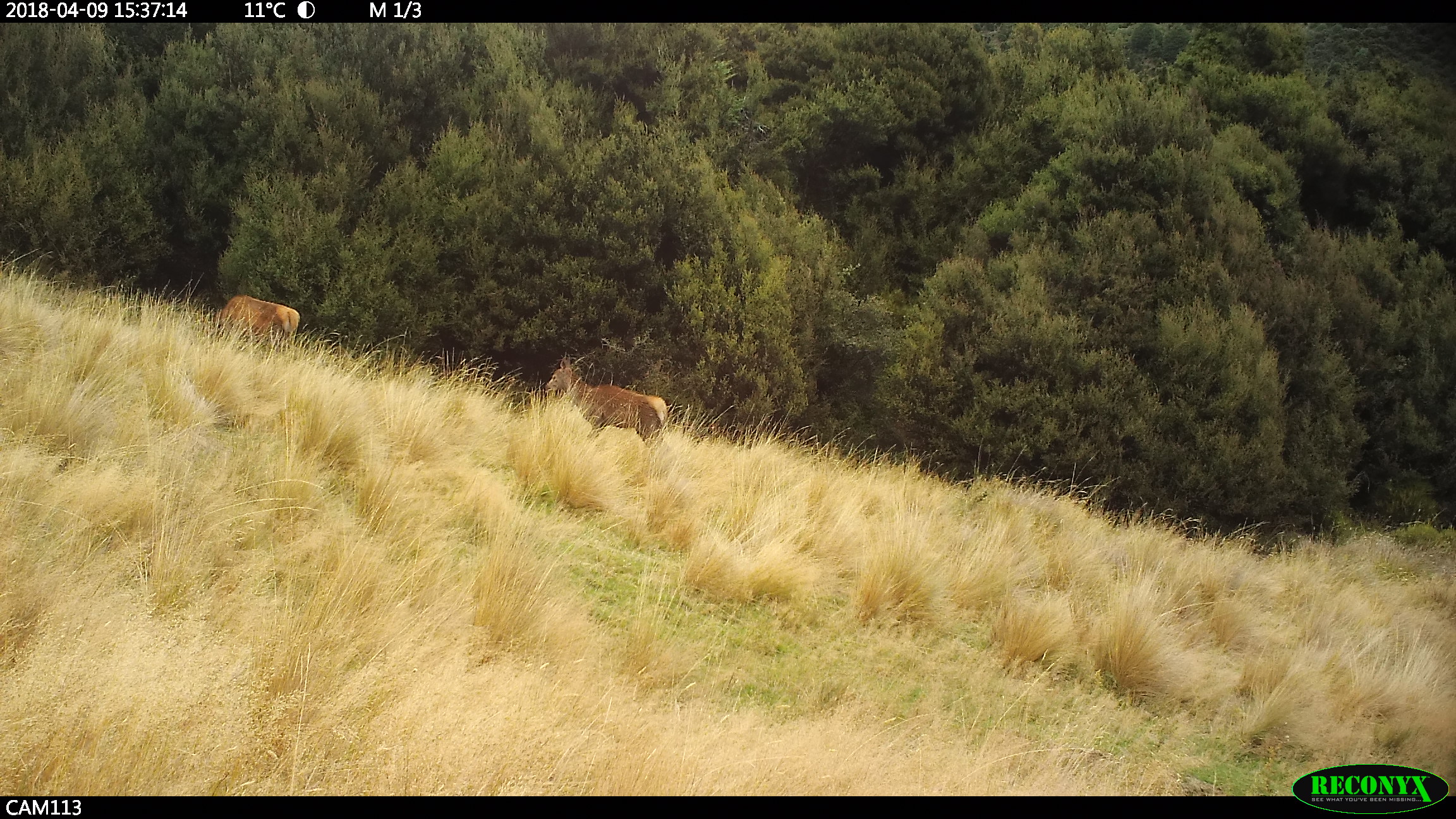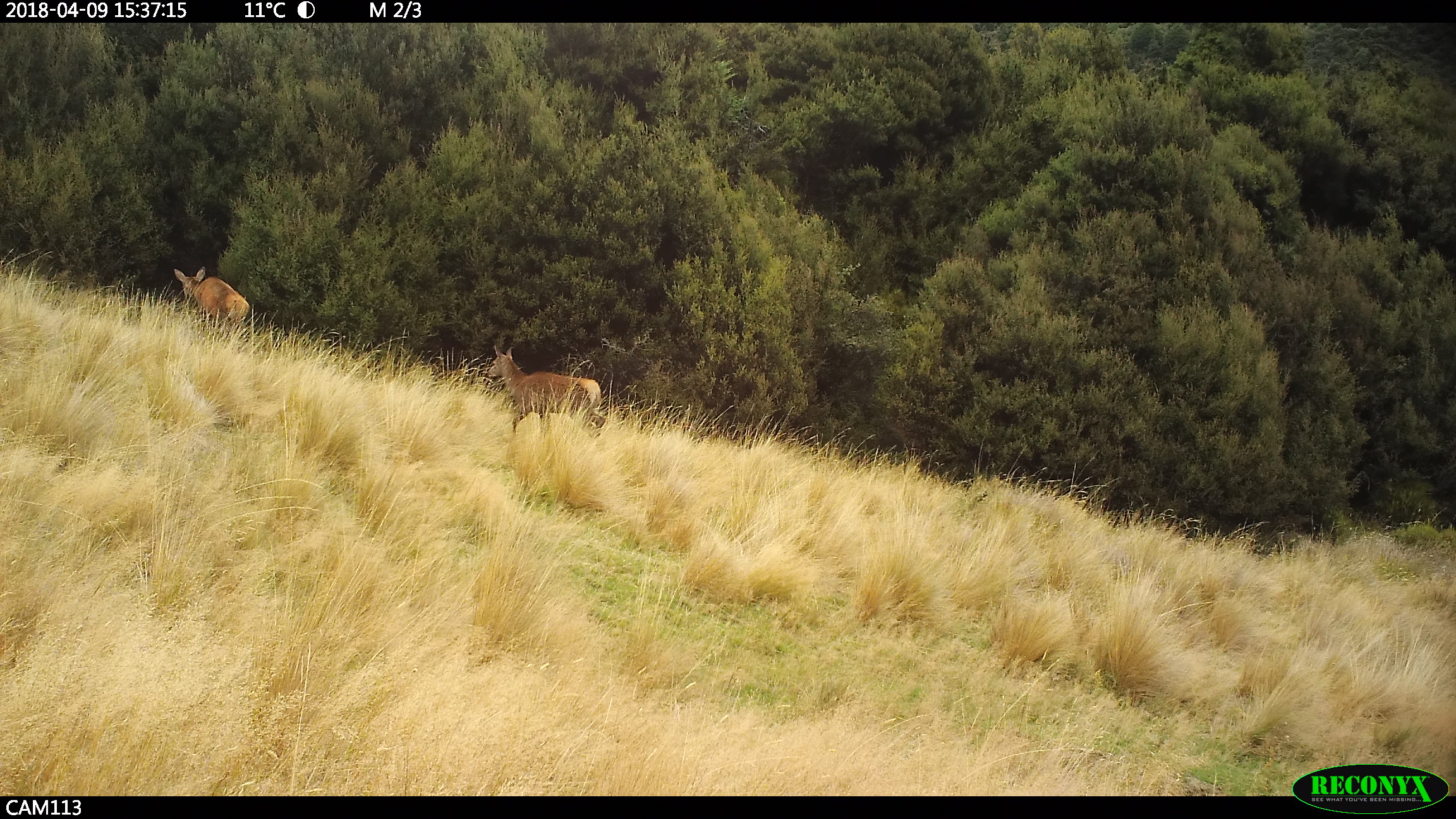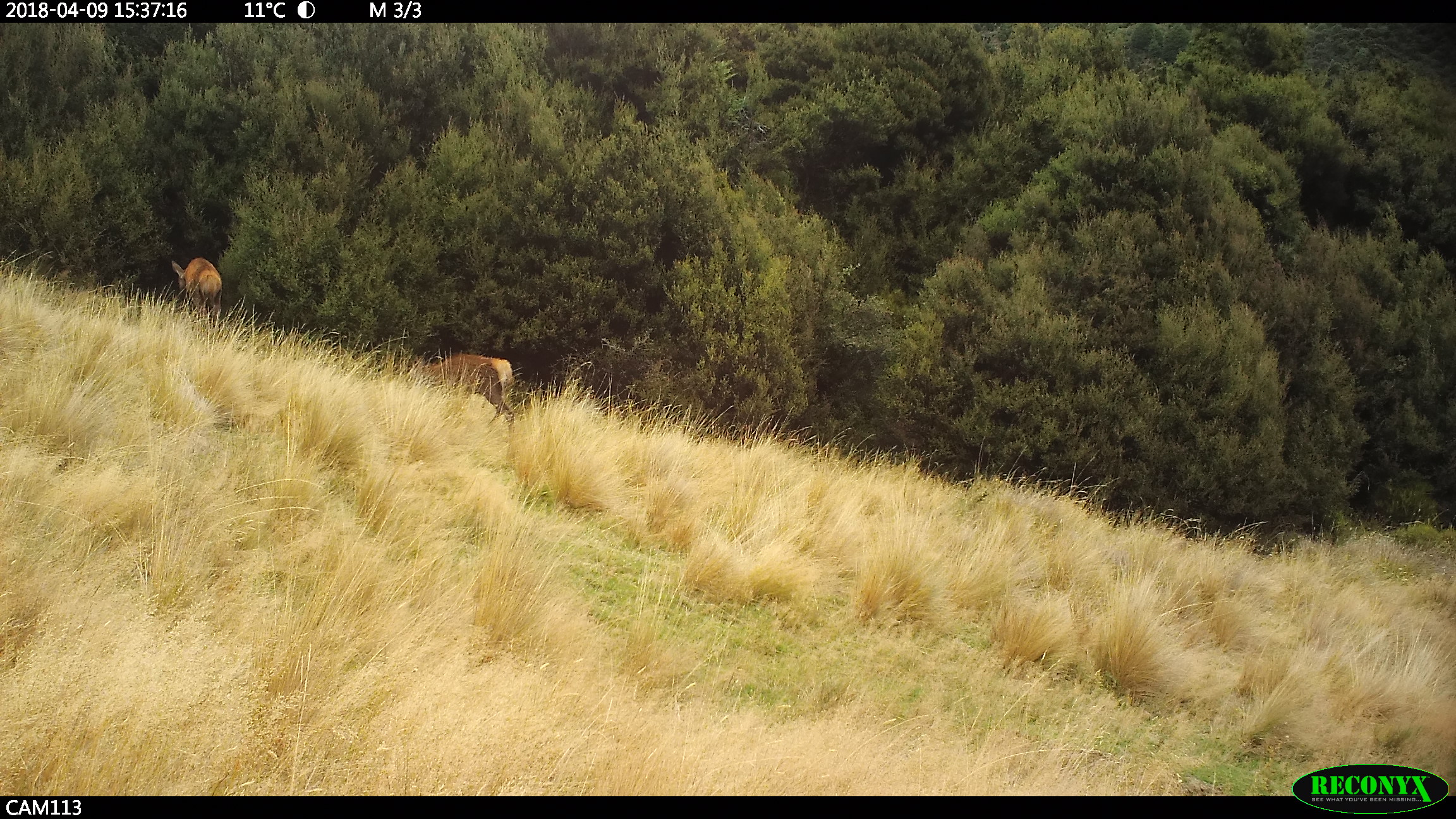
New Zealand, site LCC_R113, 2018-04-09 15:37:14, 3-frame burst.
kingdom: Animalia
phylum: Chordata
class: Mammalia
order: Artiodactyla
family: Cervidae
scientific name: Cervidae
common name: deer